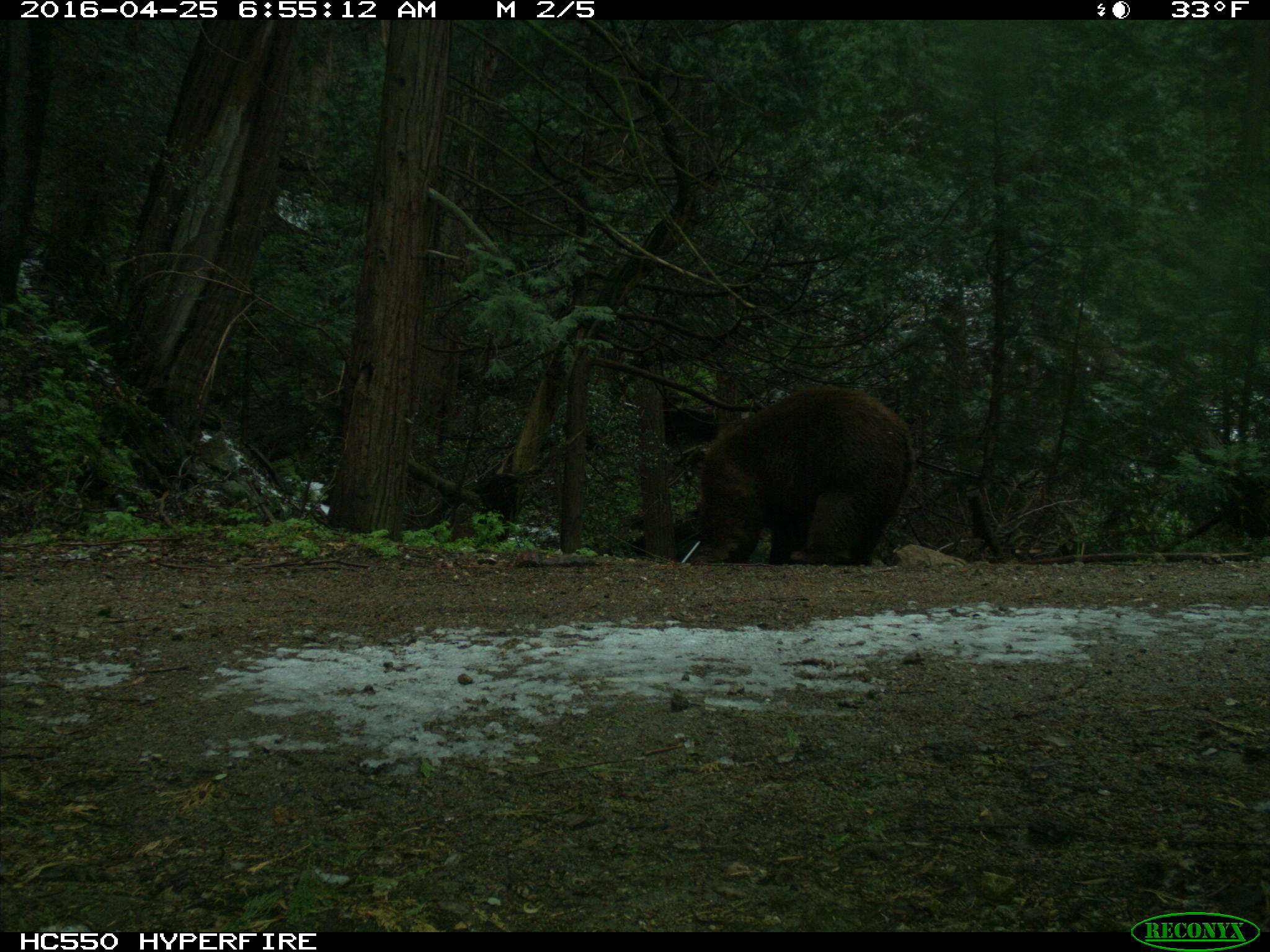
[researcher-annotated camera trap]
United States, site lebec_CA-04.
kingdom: Animalia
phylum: Chordata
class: Mammalia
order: Carnivora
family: Ursidae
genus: Ursus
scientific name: Ursus americanus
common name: american black bear